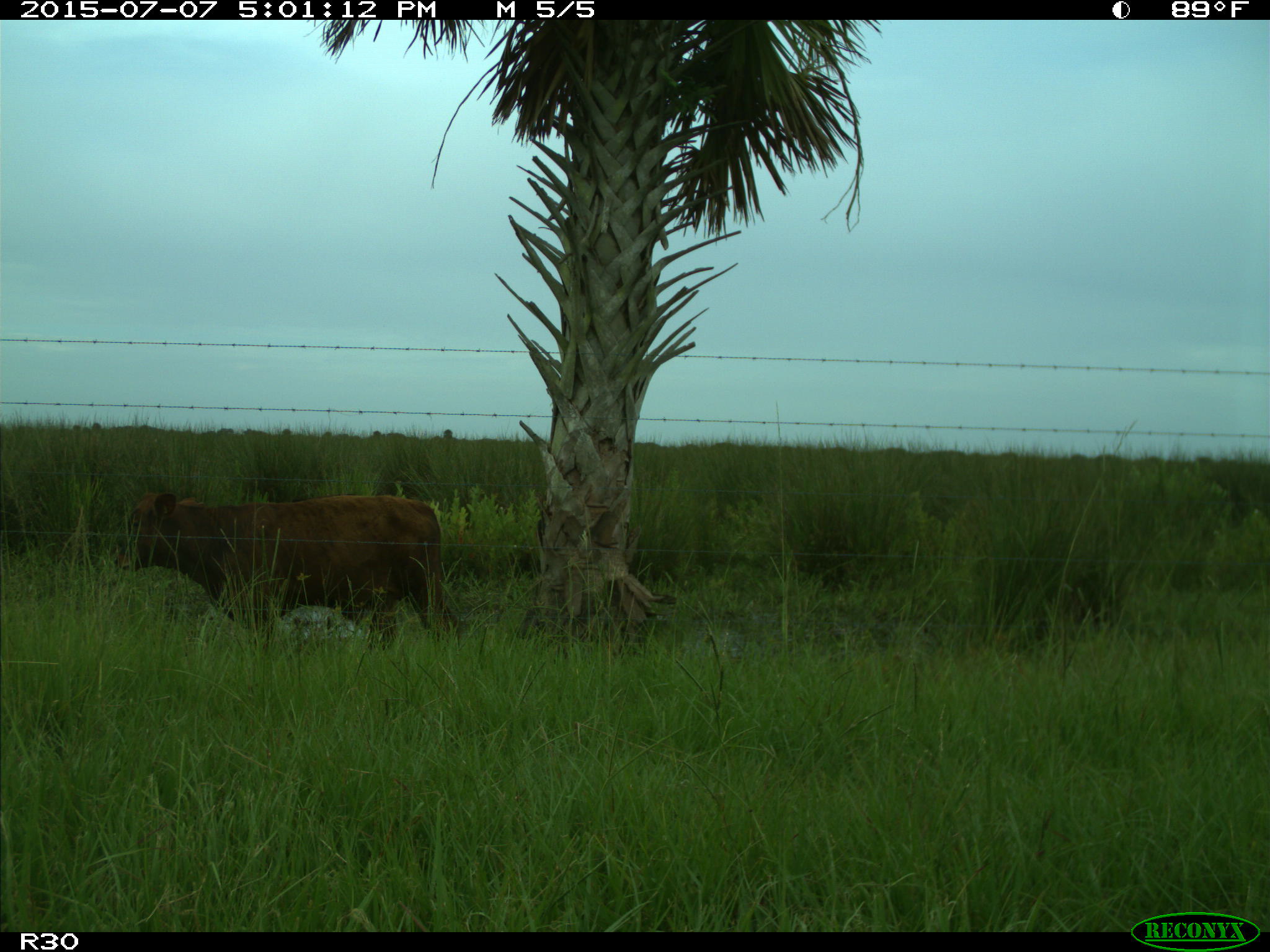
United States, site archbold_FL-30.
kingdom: Animalia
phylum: Chordata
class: Mammalia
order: Artiodactyla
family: Bovidae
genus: Bos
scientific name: Bos taurus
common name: domestic cow